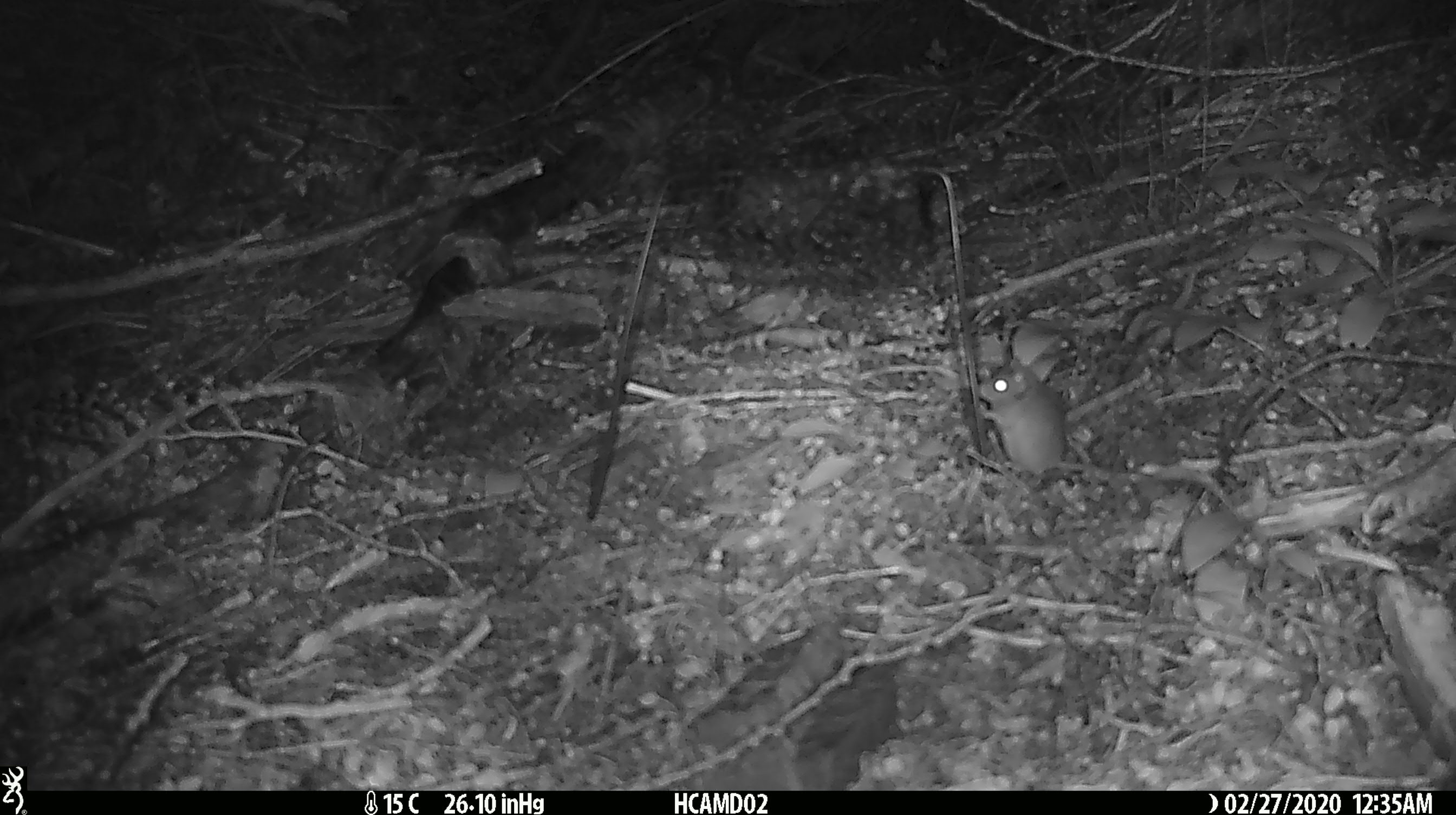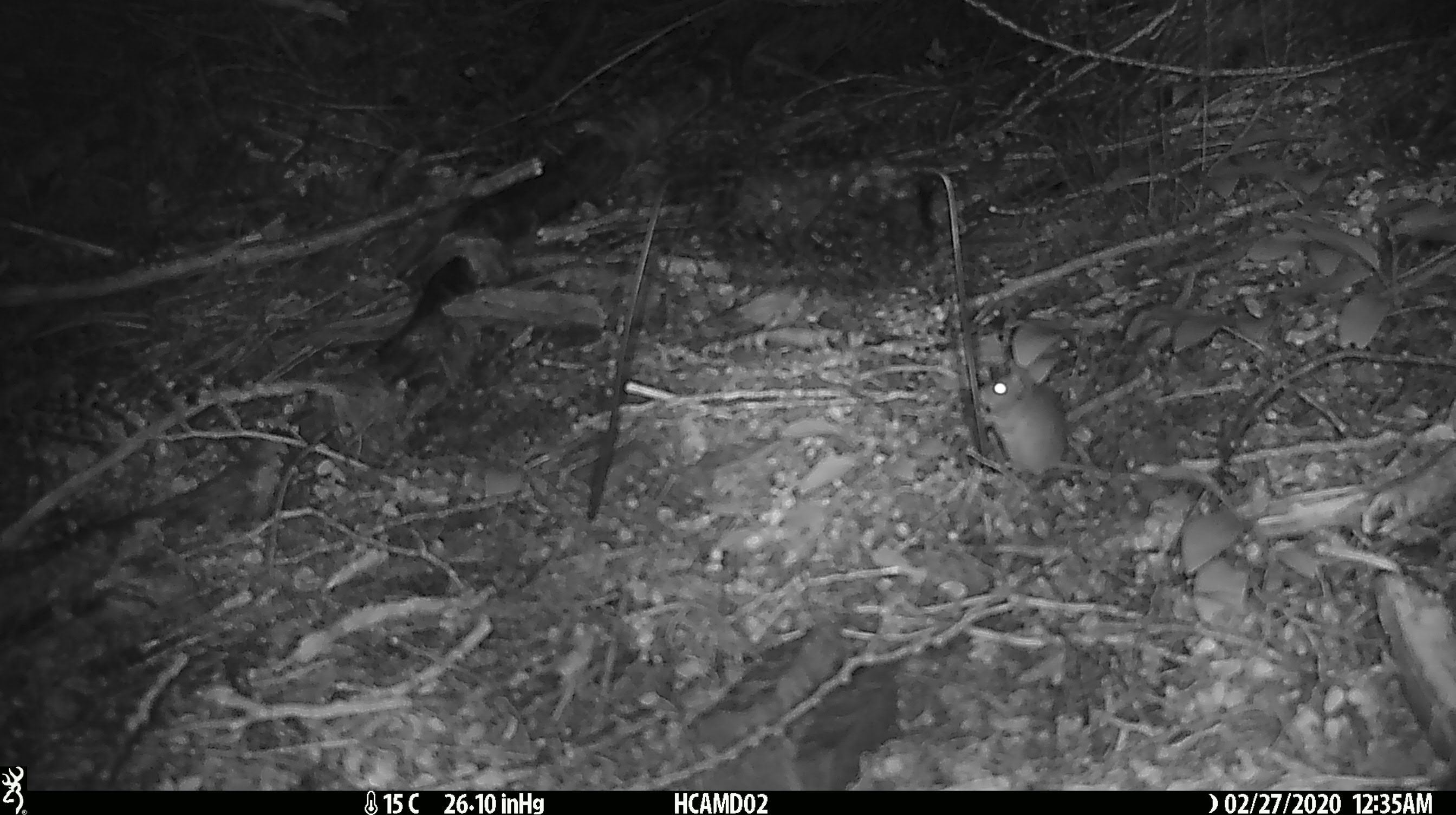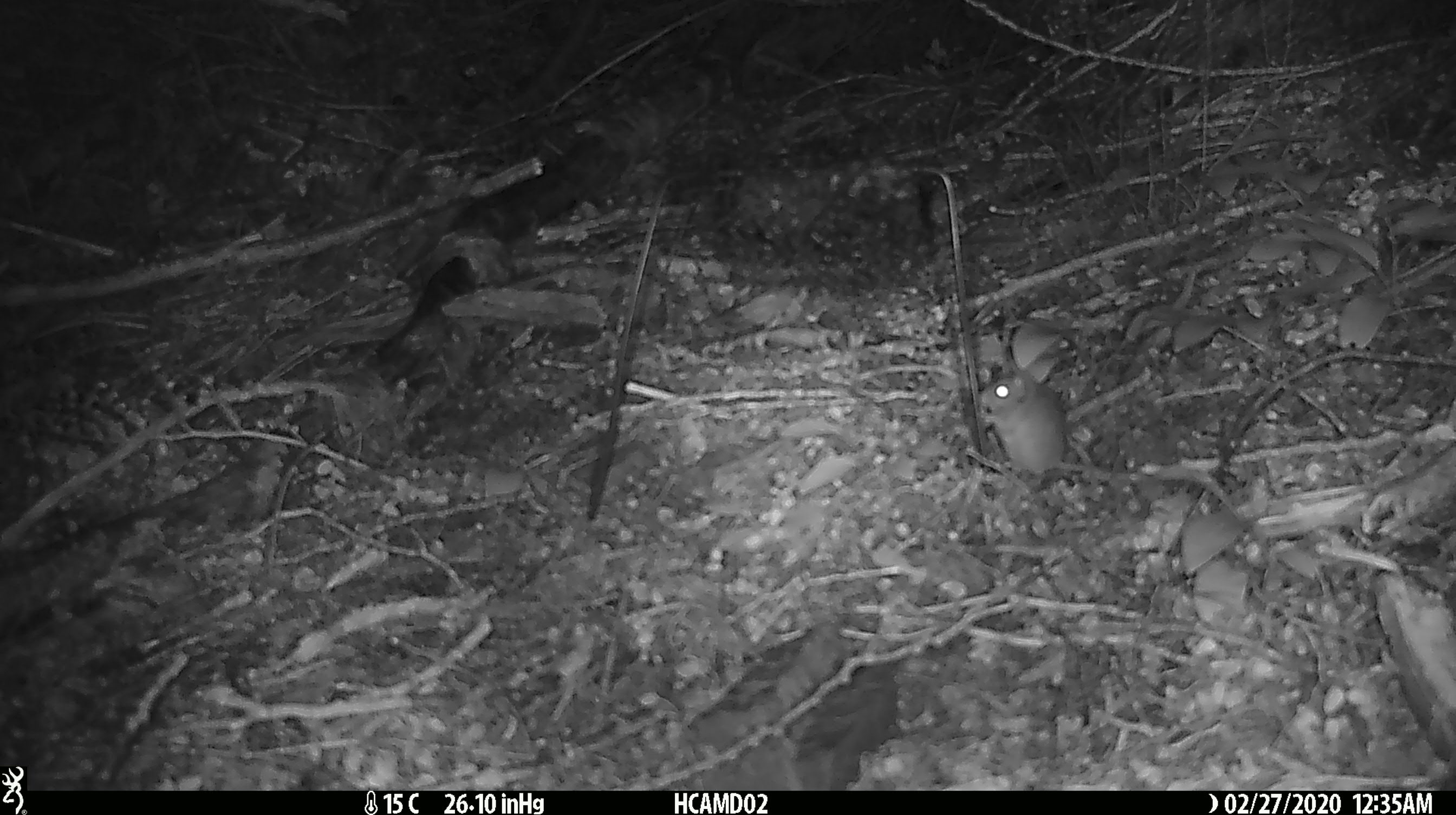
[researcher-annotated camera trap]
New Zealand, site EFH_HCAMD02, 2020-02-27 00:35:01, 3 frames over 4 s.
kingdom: Animalia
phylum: Chordata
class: Mammalia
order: Rodentia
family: Muridae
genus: Mus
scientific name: Mus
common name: mouse